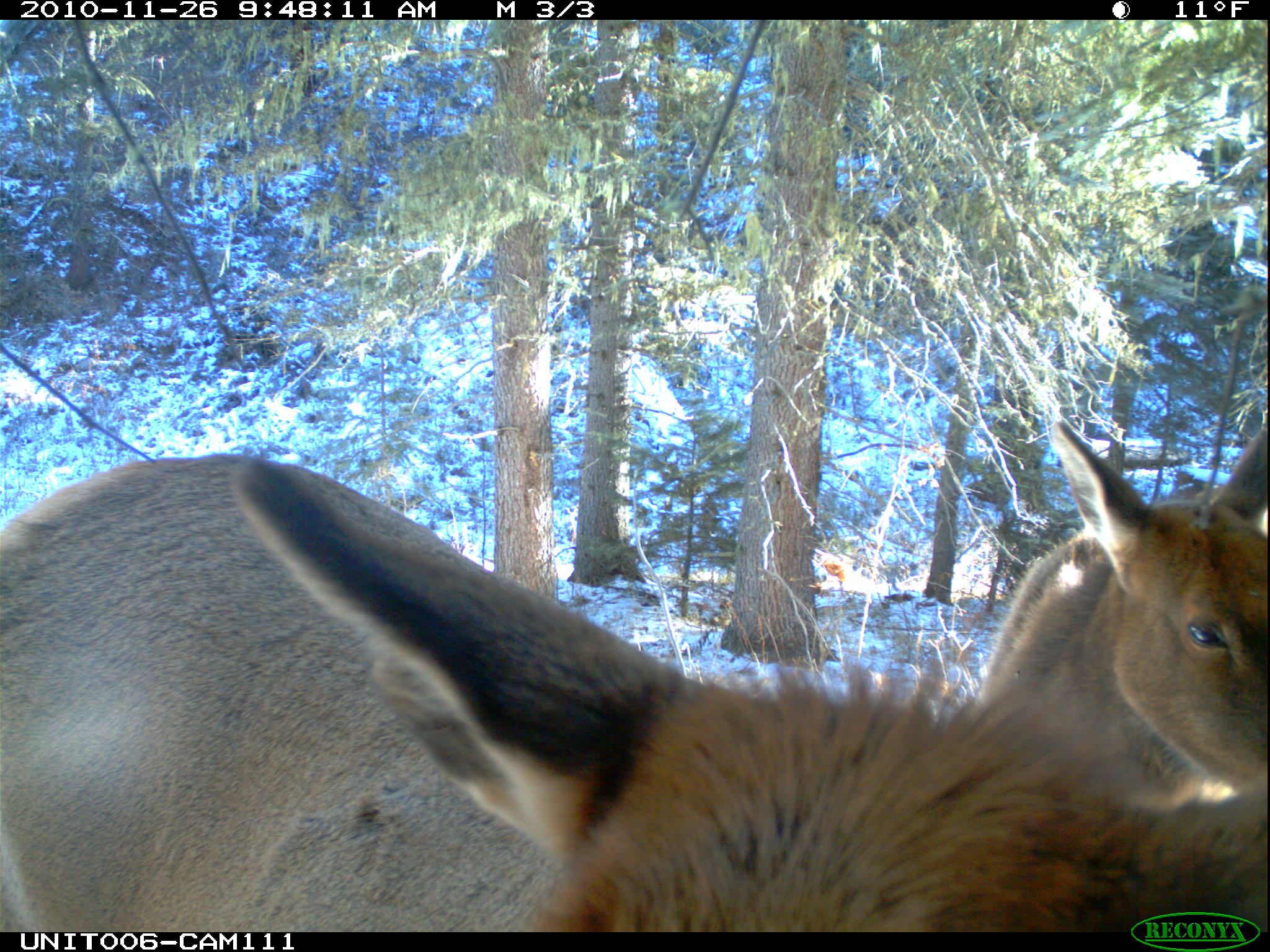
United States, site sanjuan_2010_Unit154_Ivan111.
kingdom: Animalia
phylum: Chordata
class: Mammalia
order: Artiodactyla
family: Cervidae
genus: Cervus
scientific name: Cervus elaphus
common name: red deer